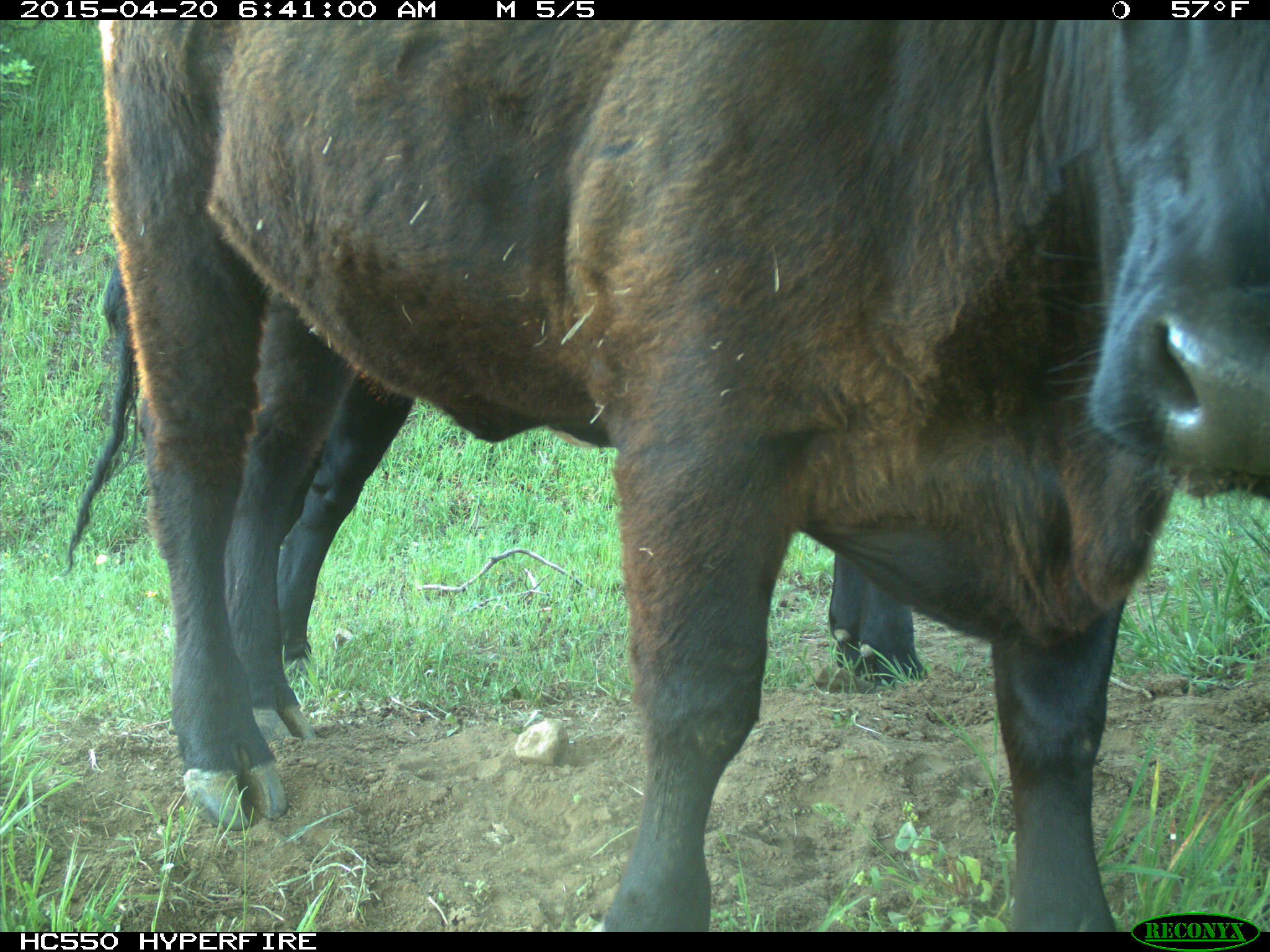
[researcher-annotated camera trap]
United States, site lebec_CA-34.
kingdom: Animalia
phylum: Chordata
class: Mammalia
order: Artiodactyla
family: Bovidae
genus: Bos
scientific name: Bos taurus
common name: domestic cow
Bos taurus (domestic cow).